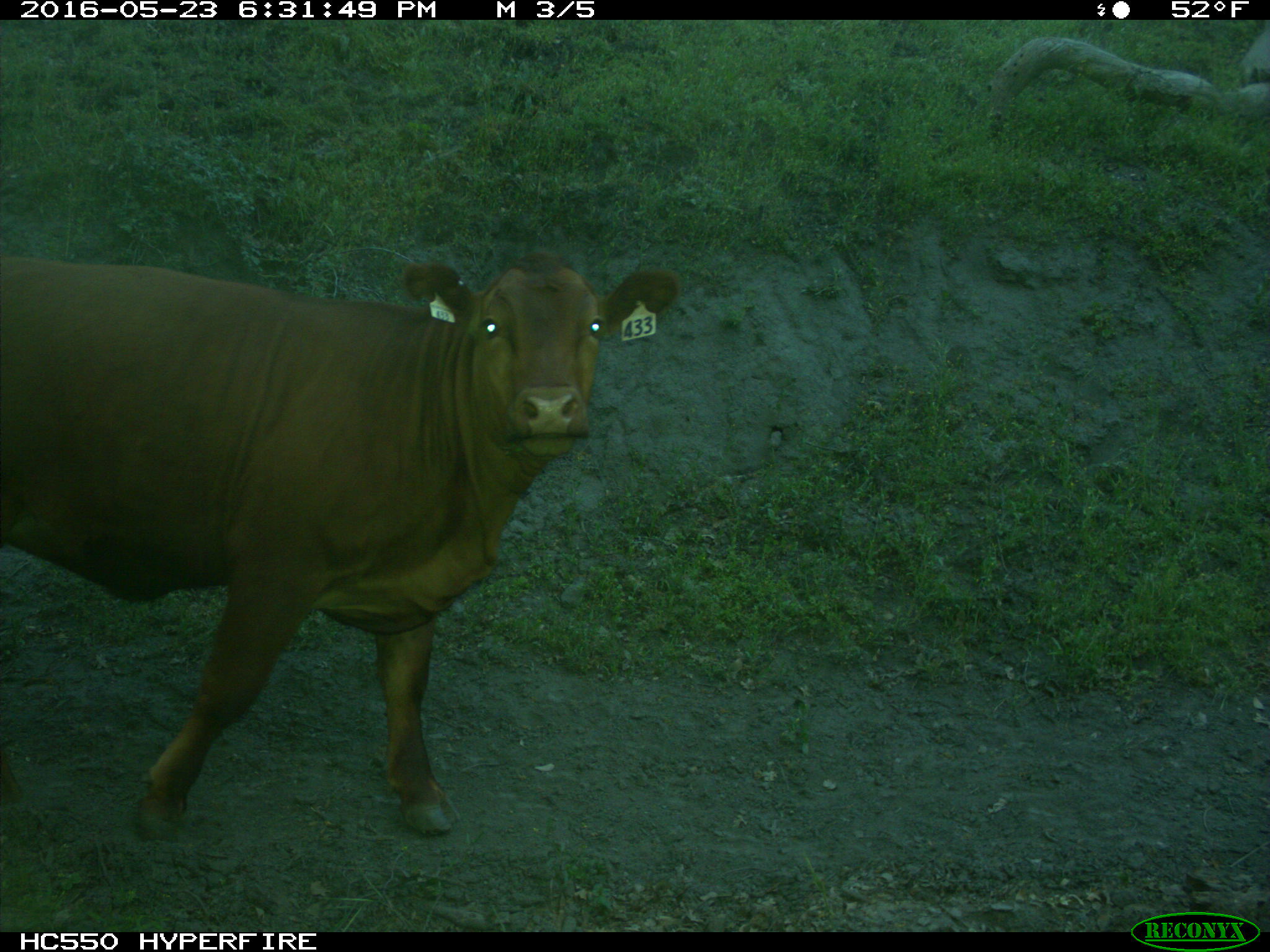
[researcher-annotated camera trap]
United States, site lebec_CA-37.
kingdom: Animalia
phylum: Chordata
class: Mammalia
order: Artiodactyla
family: Bovidae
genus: Bos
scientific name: Bos taurus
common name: domestic cow